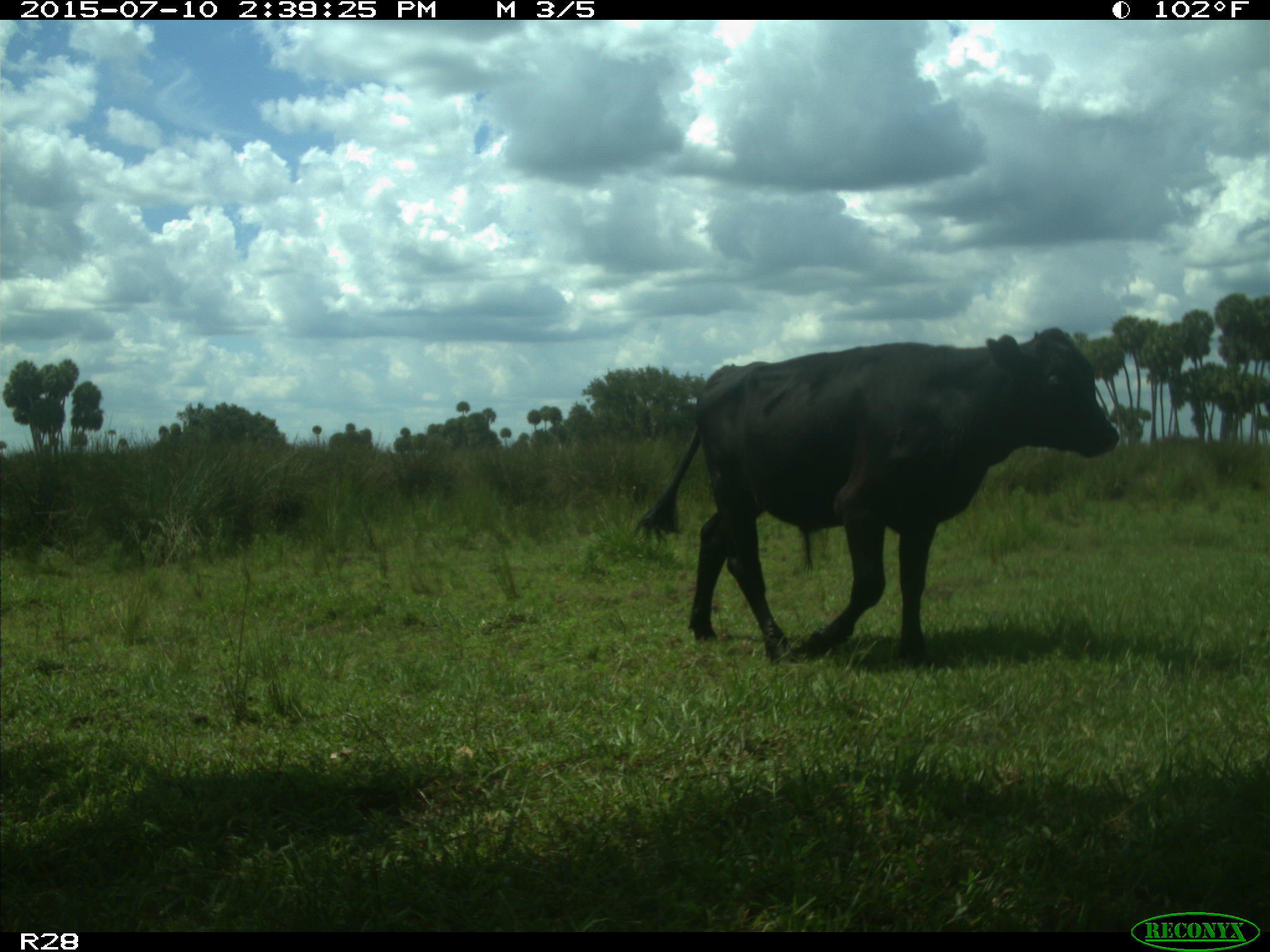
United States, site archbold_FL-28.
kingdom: Animalia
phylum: Chordata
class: Mammalia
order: Artiodactyla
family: Bovidae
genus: Bos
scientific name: Bos taurus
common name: domestic cow